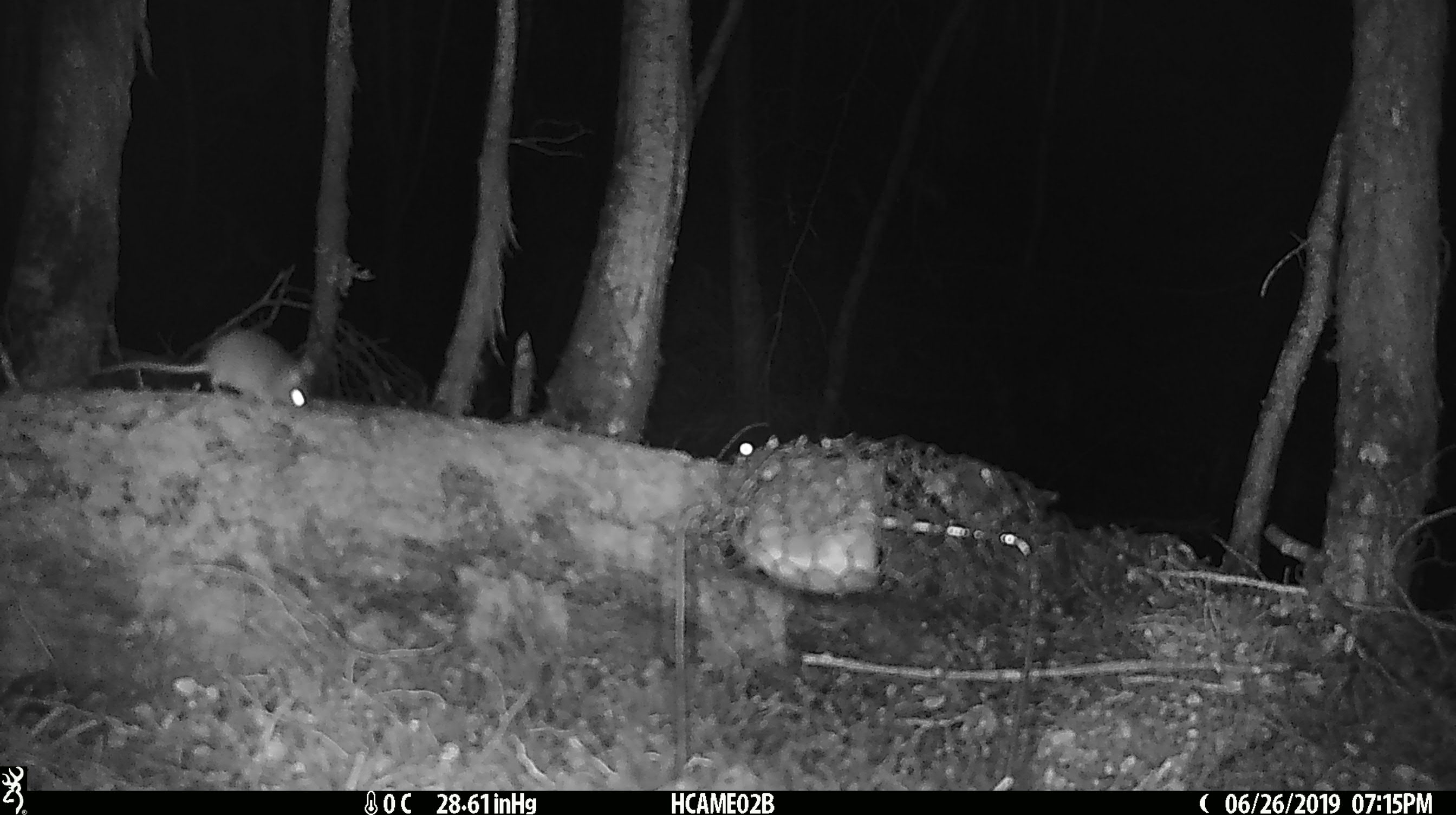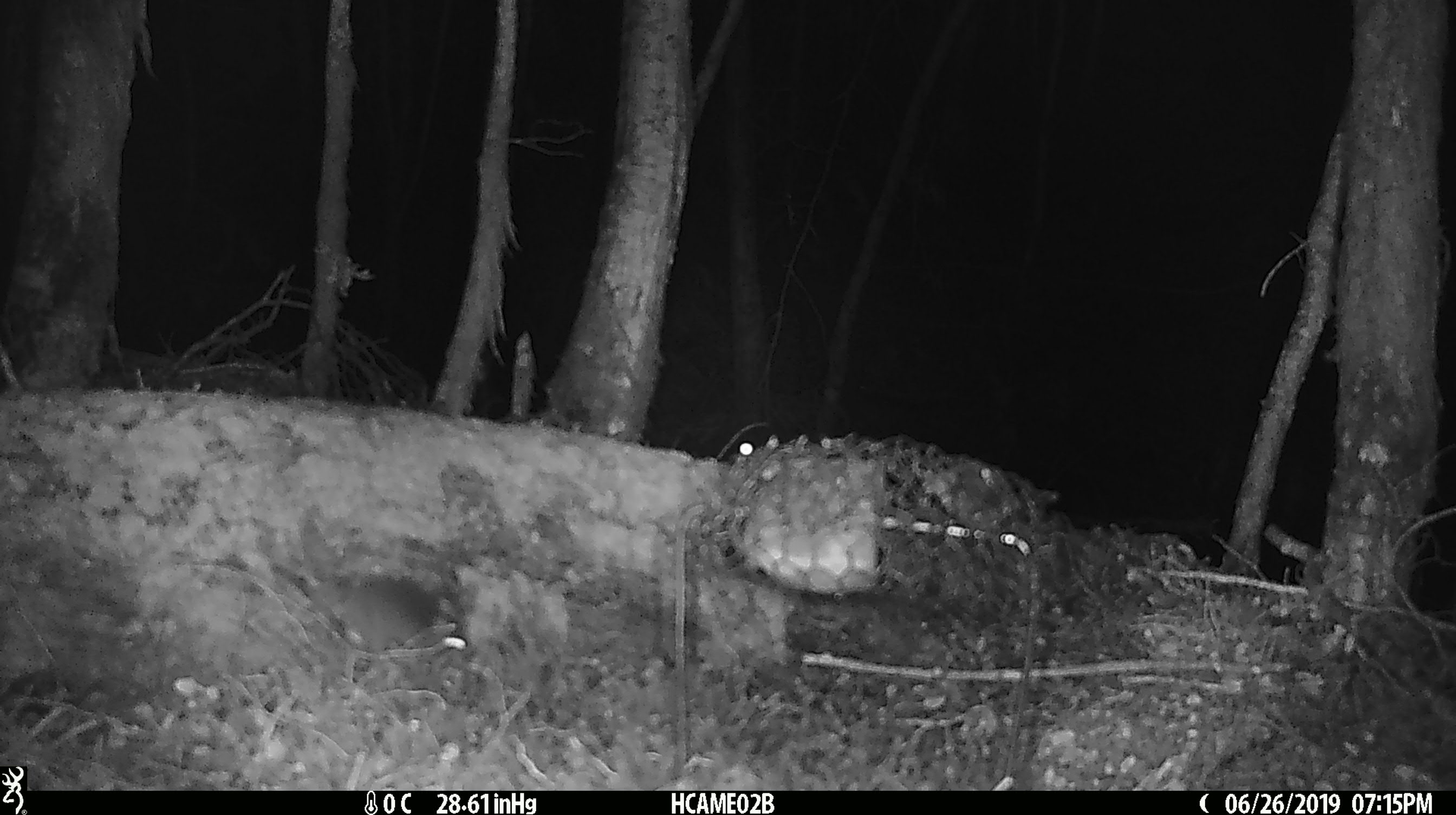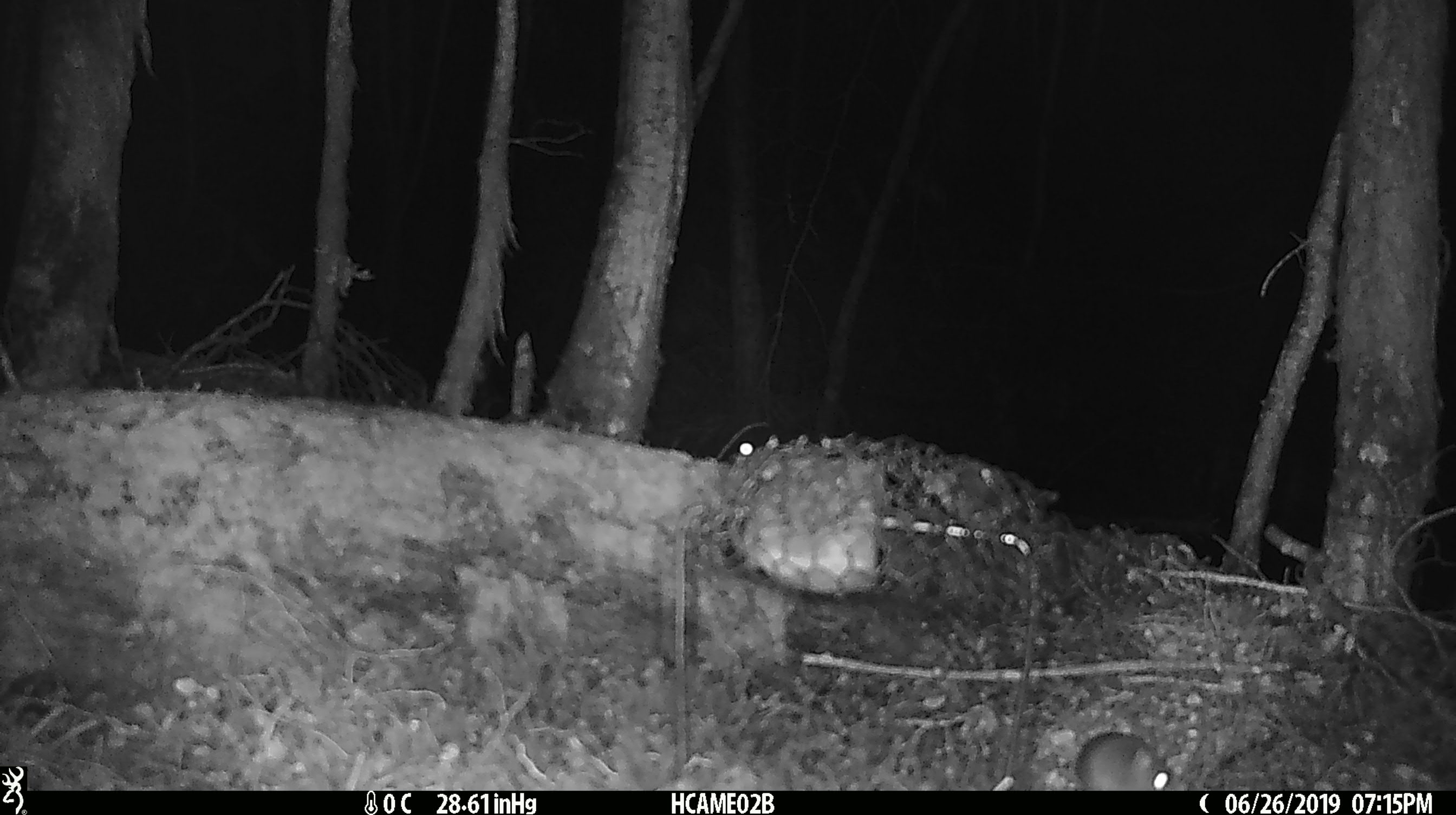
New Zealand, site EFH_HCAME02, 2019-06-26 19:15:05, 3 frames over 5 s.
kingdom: Animalia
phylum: Chordata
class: Mammalia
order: Rodentia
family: Muridae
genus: Mus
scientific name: Mus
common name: mouse